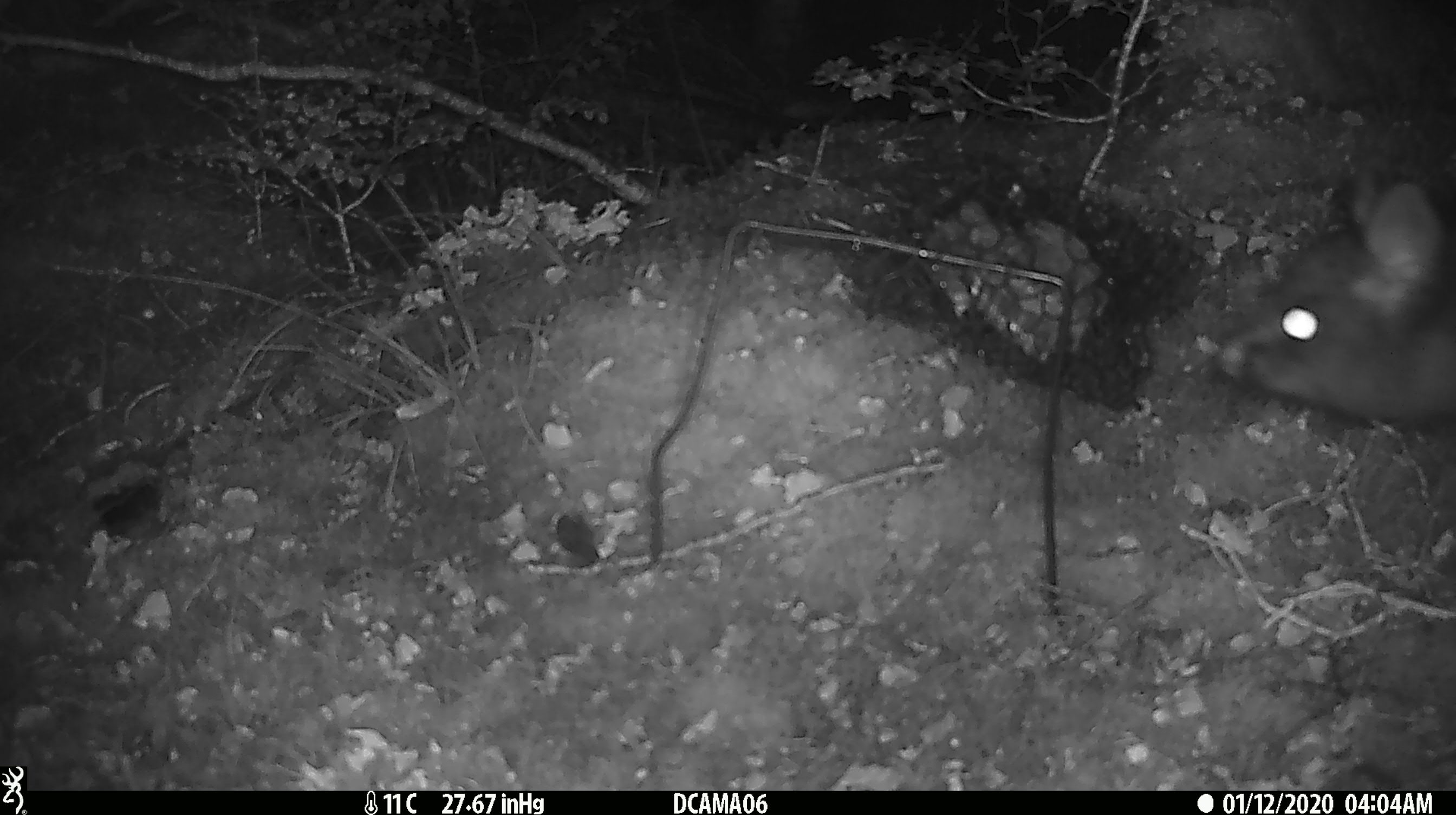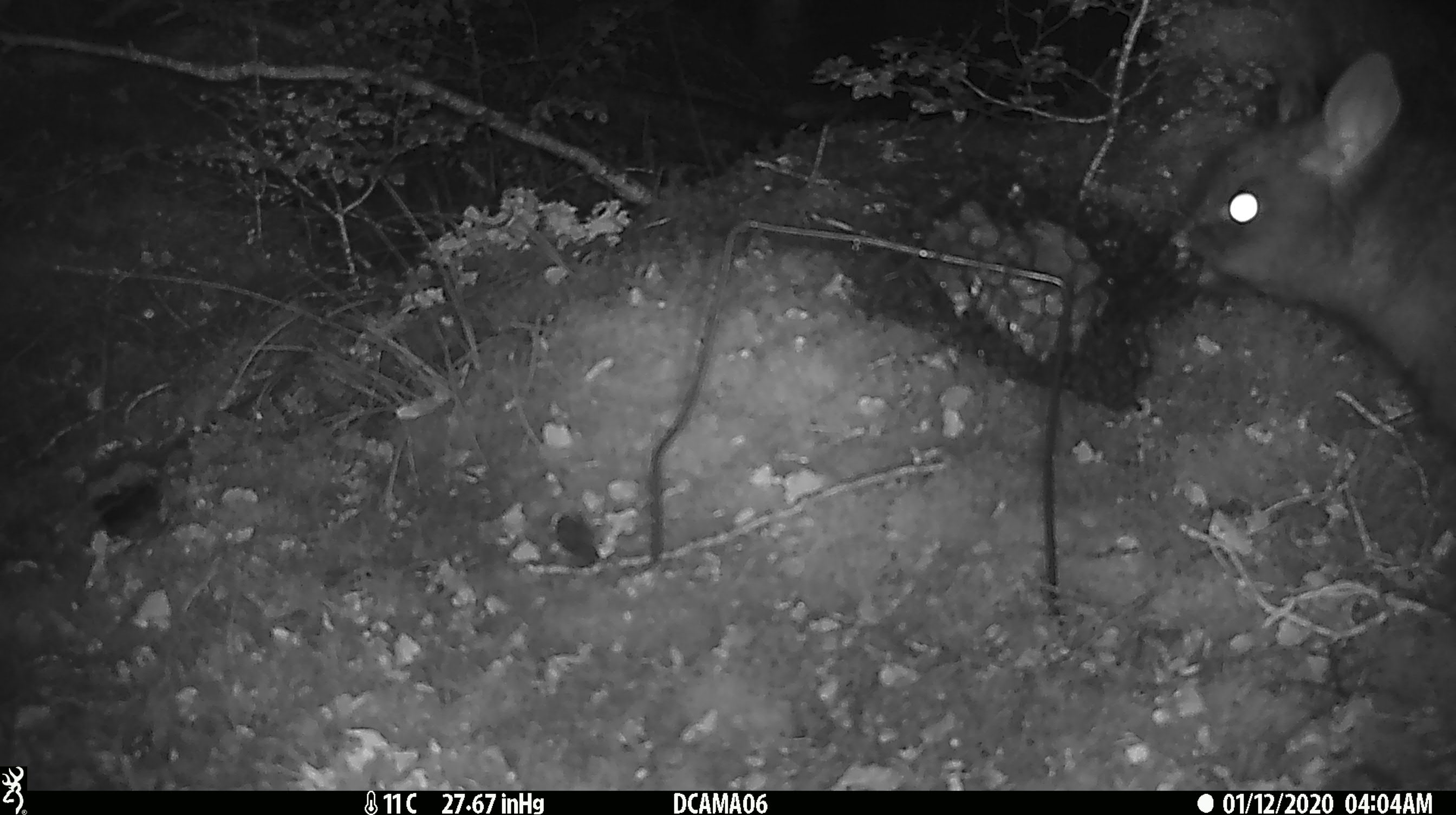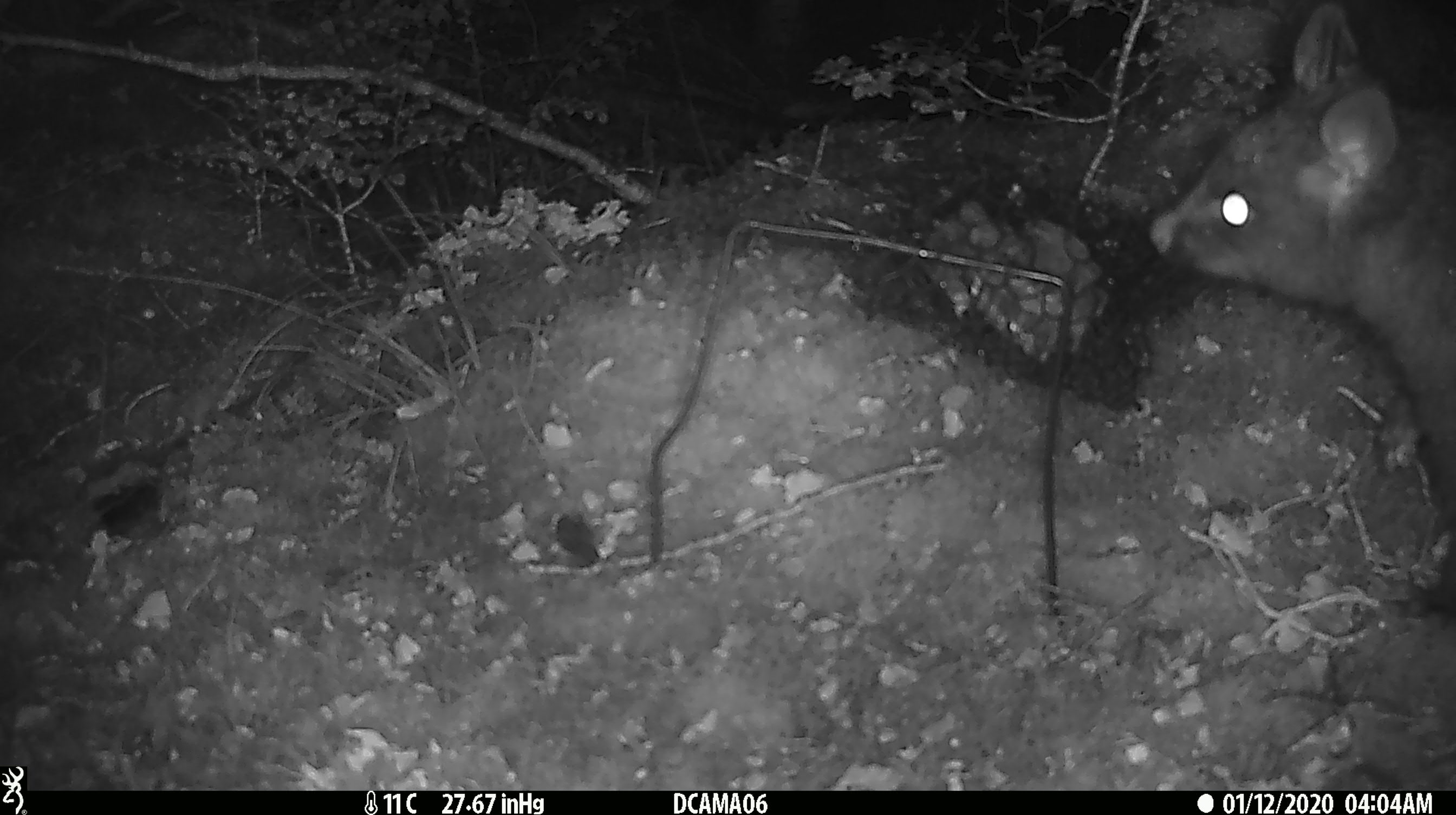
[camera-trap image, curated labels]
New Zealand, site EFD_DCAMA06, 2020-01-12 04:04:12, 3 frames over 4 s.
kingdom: Animalia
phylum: Chordata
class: Mammalia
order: Diprotodontia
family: Phalangeridae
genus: Trichosurus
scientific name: Trichosurus vulpecula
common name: common brushtail possum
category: possum